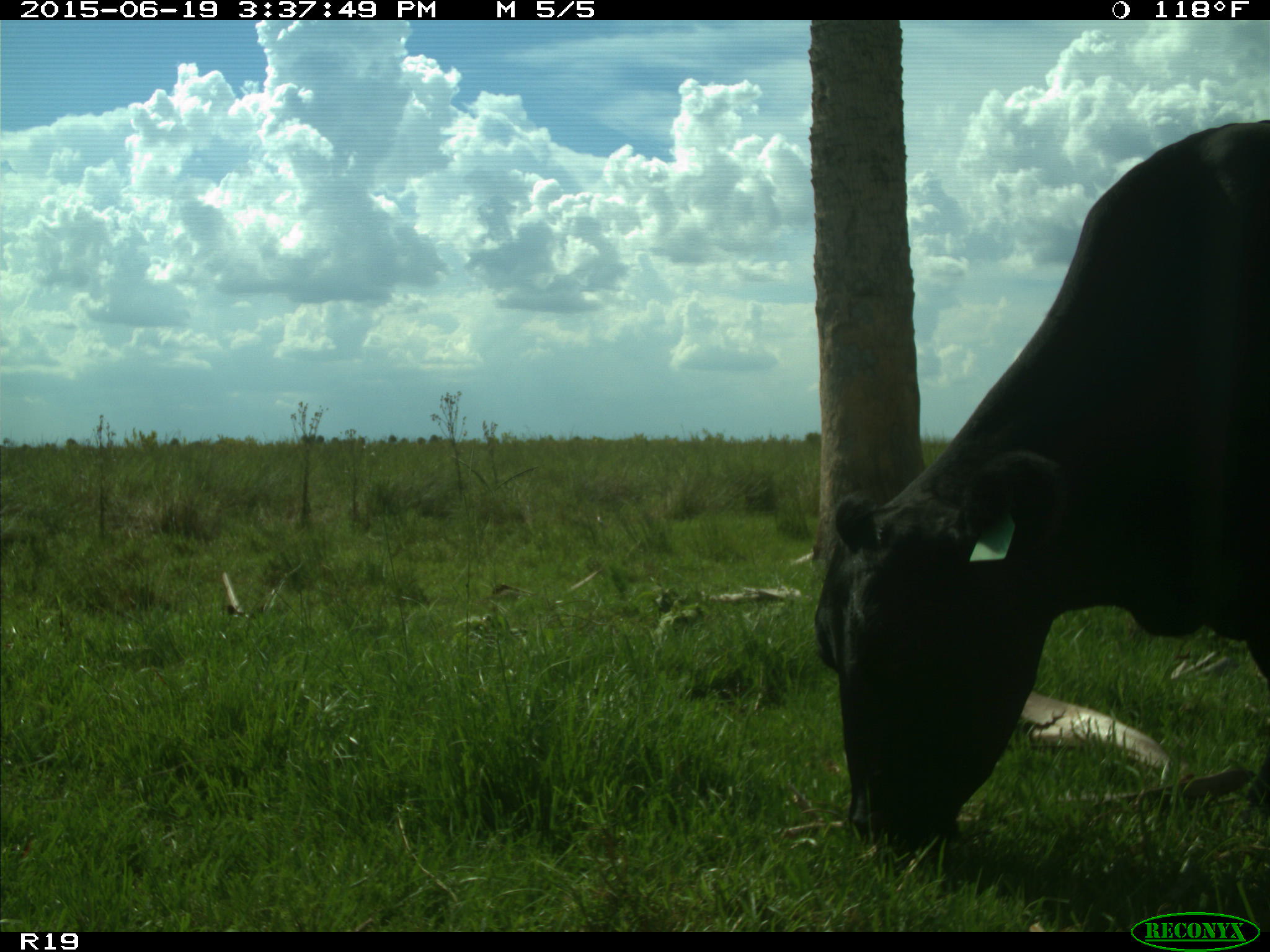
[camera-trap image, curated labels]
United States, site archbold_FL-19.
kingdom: Animalia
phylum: Chordata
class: Mammalia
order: Artiodactyla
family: Bovidae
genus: Bos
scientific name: Bos taurus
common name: domestic cow